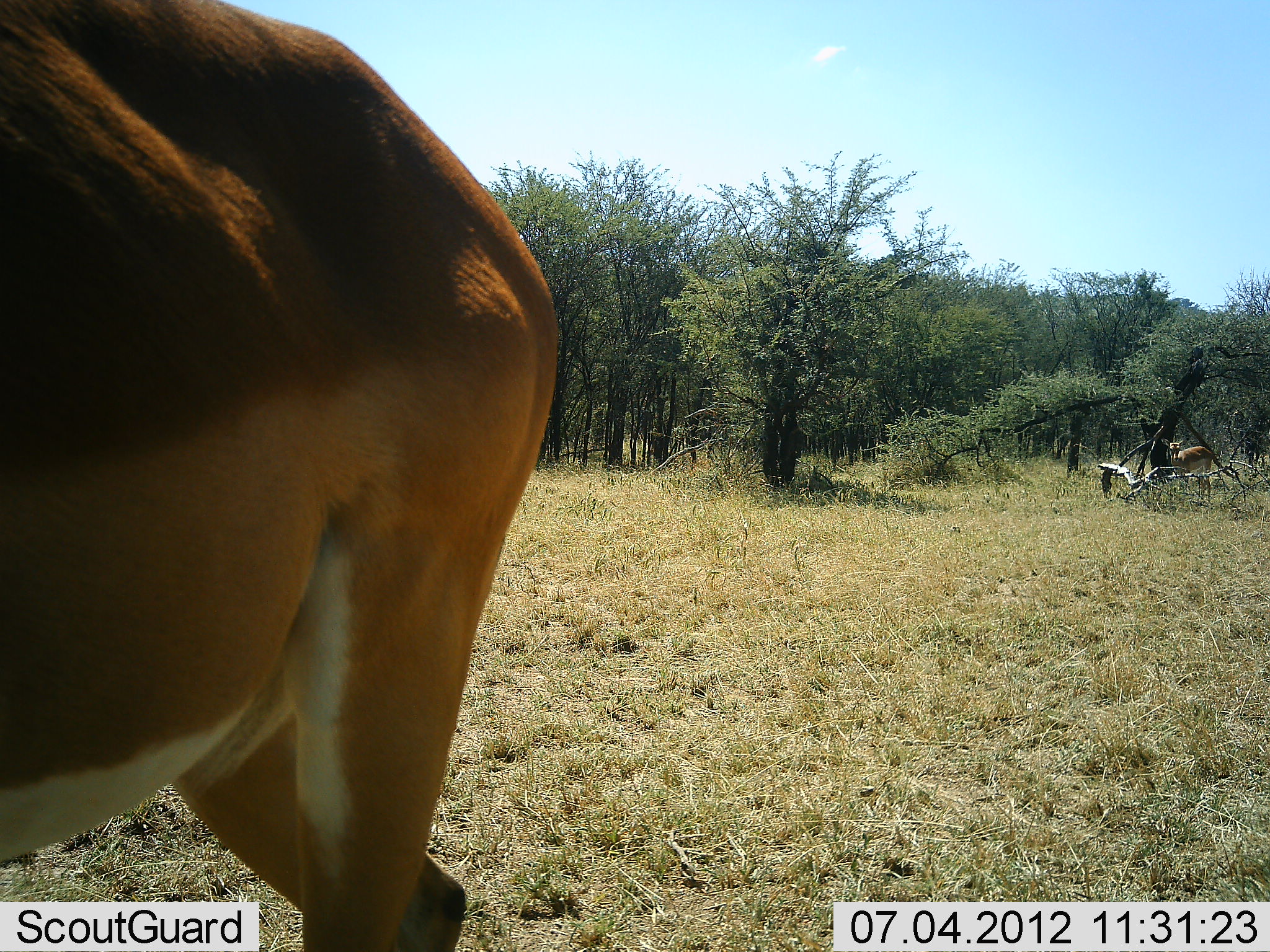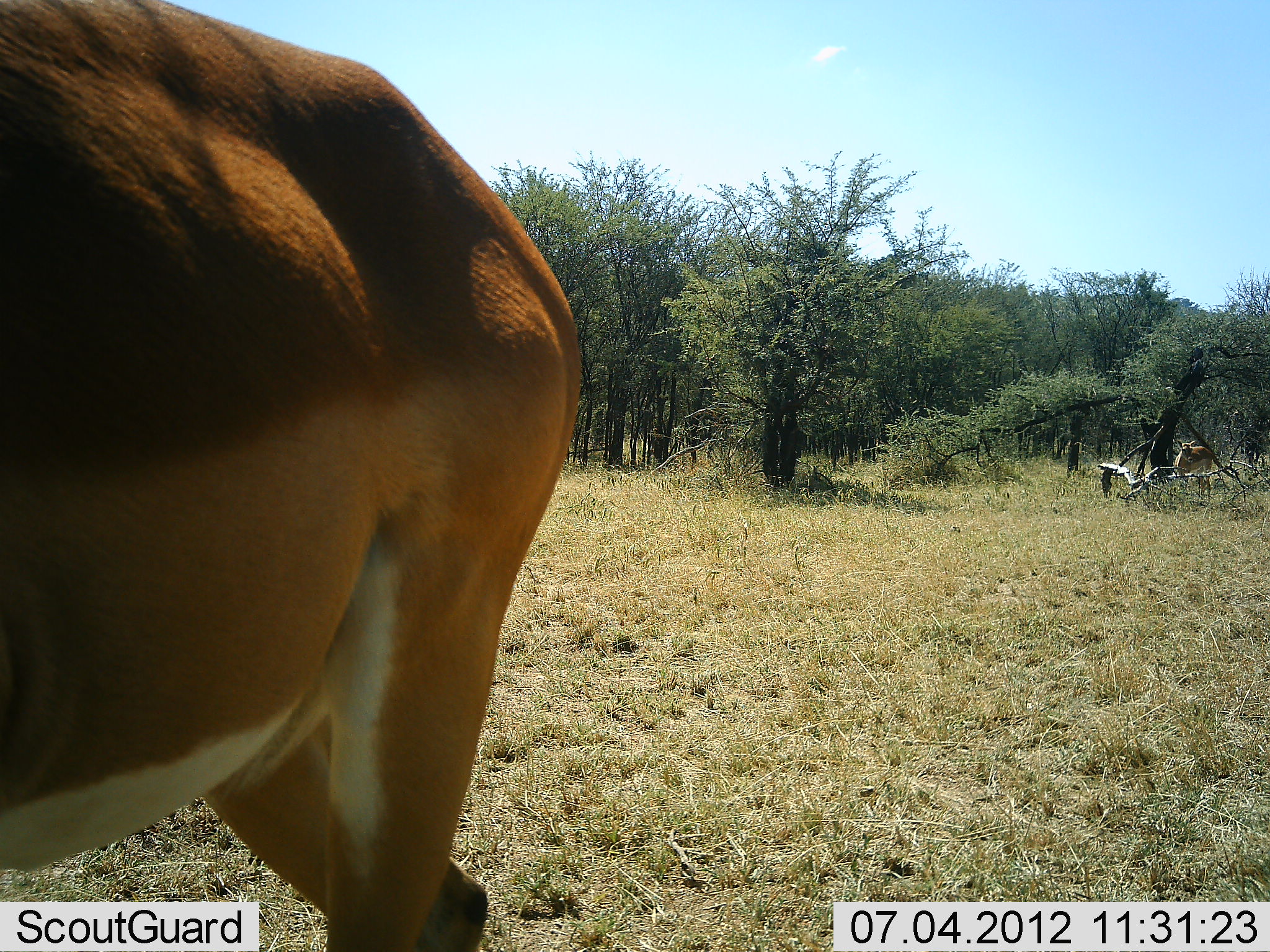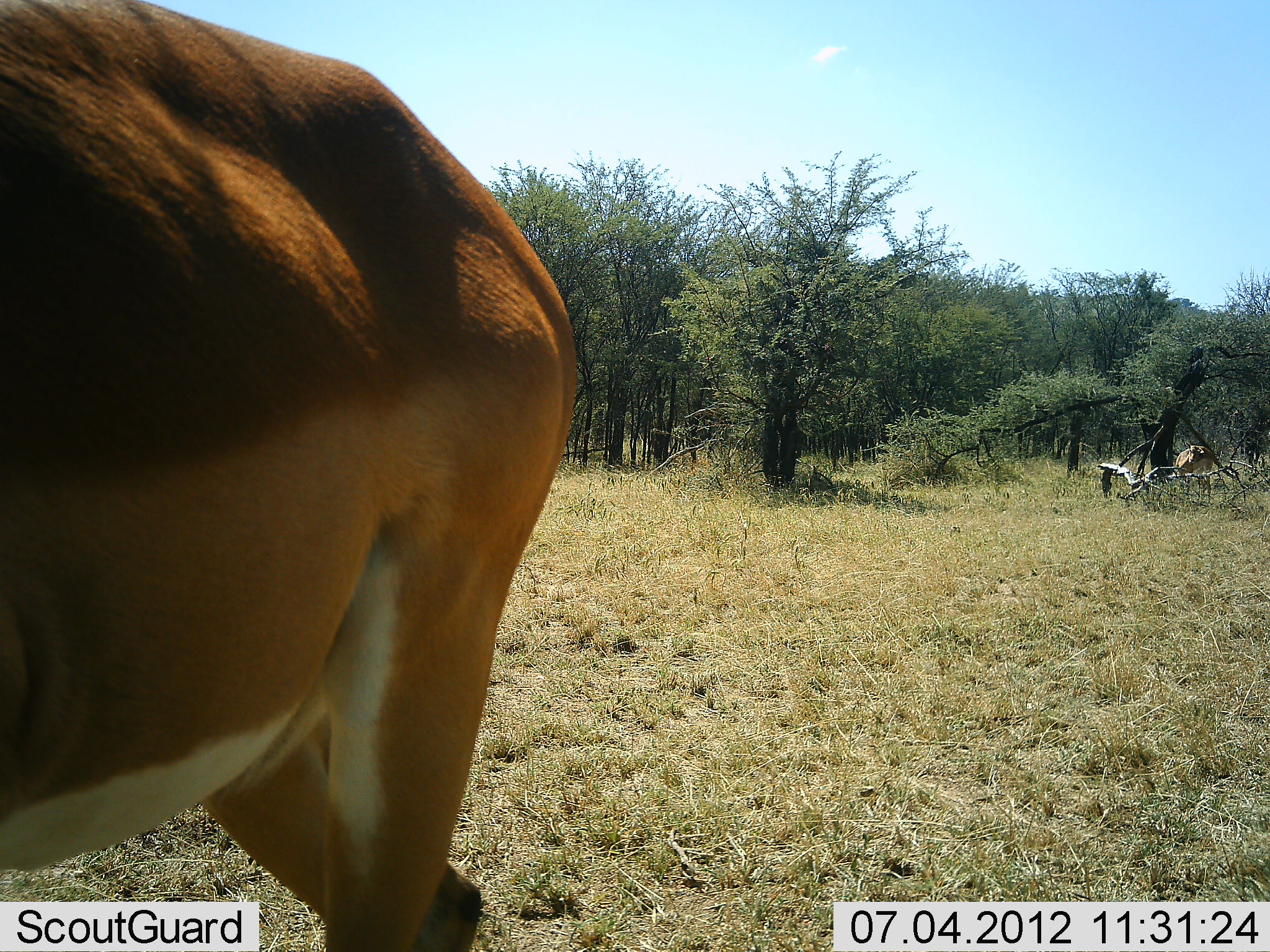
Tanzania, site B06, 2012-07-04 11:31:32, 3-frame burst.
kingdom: Animalia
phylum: Chordata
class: Mammalia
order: Artiodactyla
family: Bovidae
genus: Aepyceros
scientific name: Aepyceros melampus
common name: impala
Impala (Aepyceros melampus), count 2. Behavior (volunteer vote fractions): standing 70%, resting 0%, moving 20%, interacting 0%. Young present (vote fraction): 0%. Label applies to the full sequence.